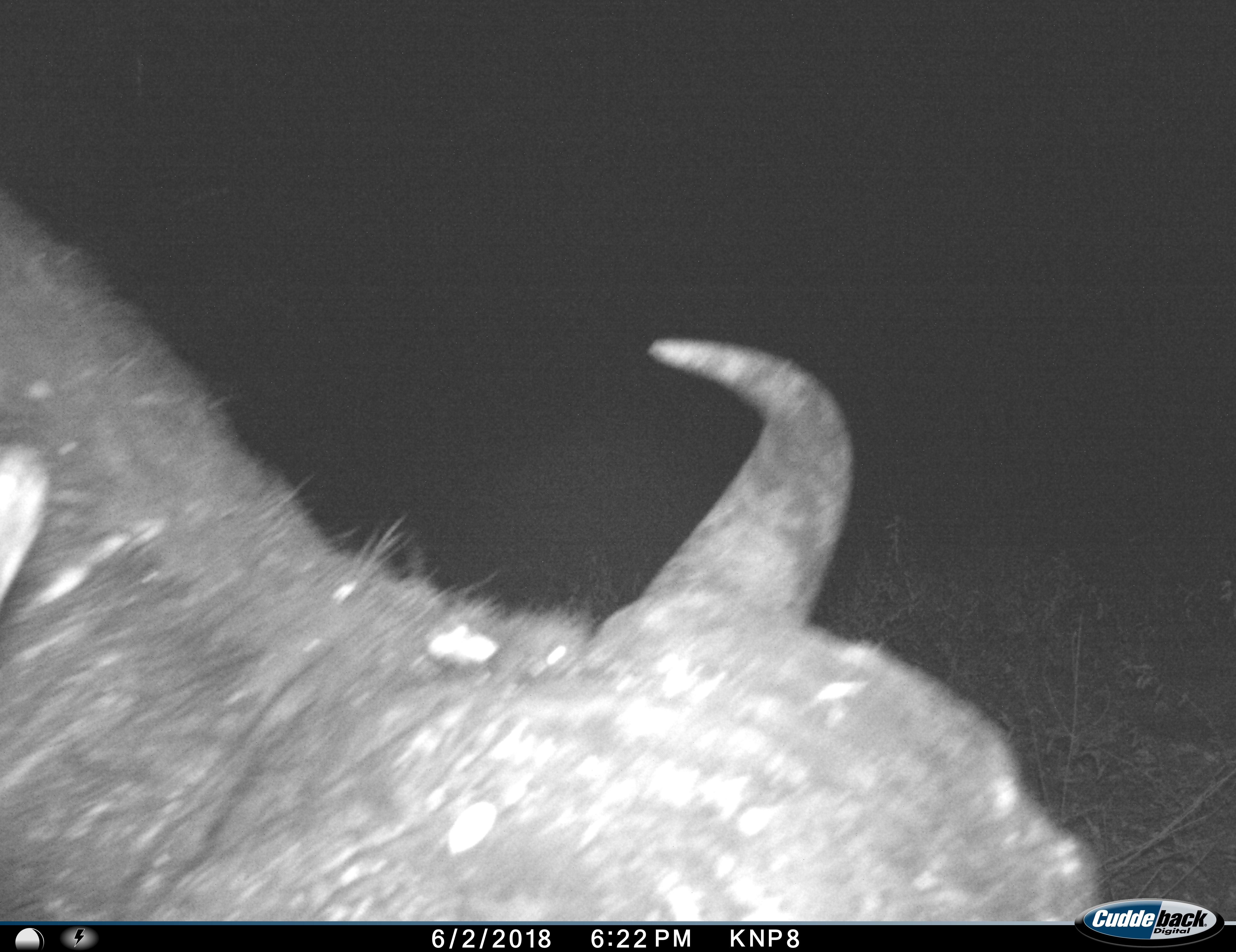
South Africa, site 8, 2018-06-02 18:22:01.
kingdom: Animalia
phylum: Chordata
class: Mammalia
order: Artiodactyla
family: Bovidae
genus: Syncerus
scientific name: Syncerus caffer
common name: cape buffalo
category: buffalo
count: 1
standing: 56%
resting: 11%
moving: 22%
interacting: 11%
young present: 0%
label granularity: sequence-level